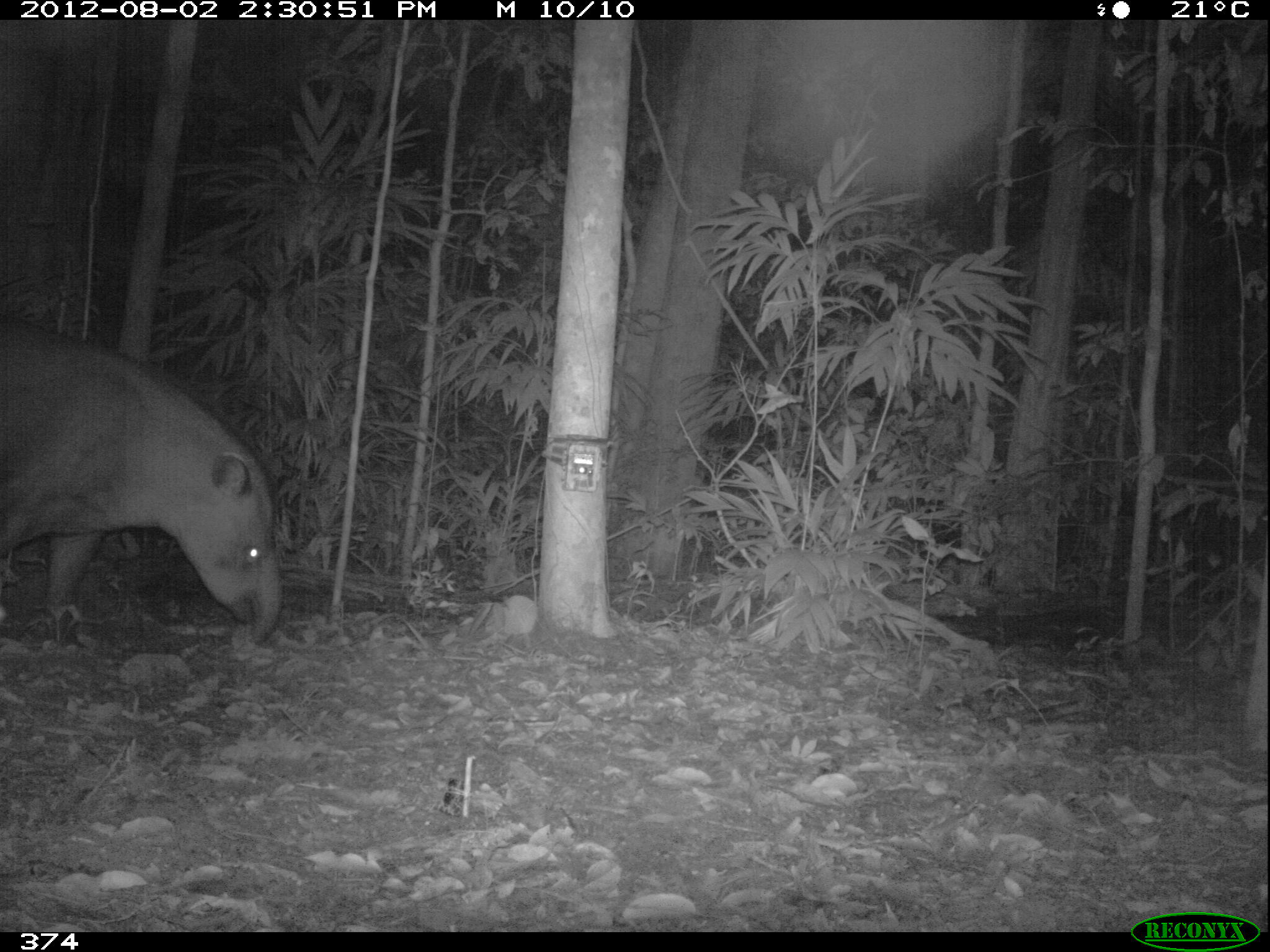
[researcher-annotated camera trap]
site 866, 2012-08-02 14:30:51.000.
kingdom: Animalia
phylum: Chordata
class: Mammalia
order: Perissodactyla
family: Tapiridae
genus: Tapirus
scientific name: Tapirus terrestris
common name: south american tapir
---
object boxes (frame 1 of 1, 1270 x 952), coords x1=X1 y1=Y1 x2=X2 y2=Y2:
tapirus terrestris: x1=0 y1=315 x2=288 y2=646